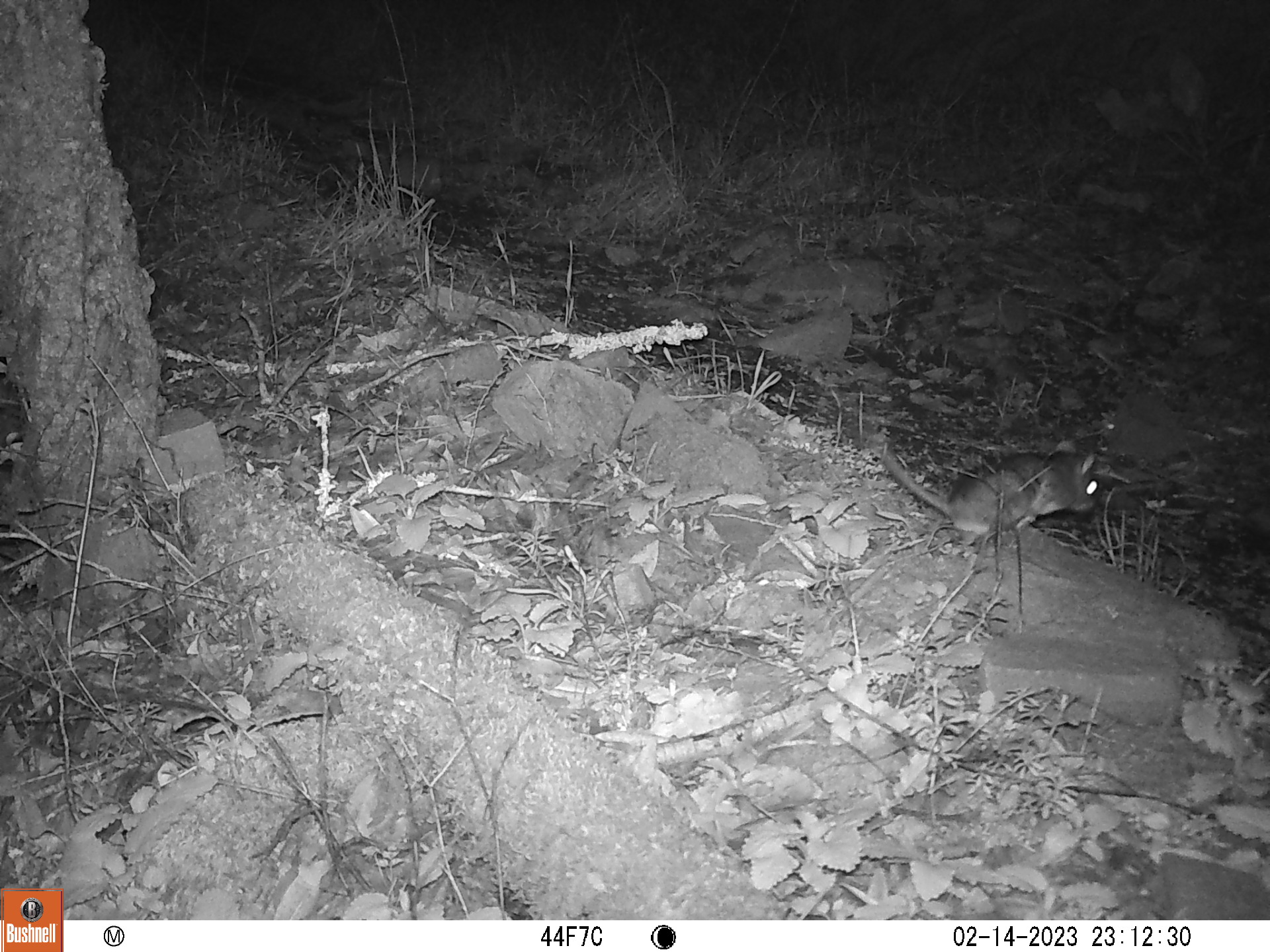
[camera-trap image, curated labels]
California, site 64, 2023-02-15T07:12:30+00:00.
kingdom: Animalia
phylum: Chordata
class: Mammalia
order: Rodentia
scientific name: Rodentia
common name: mouse or rat